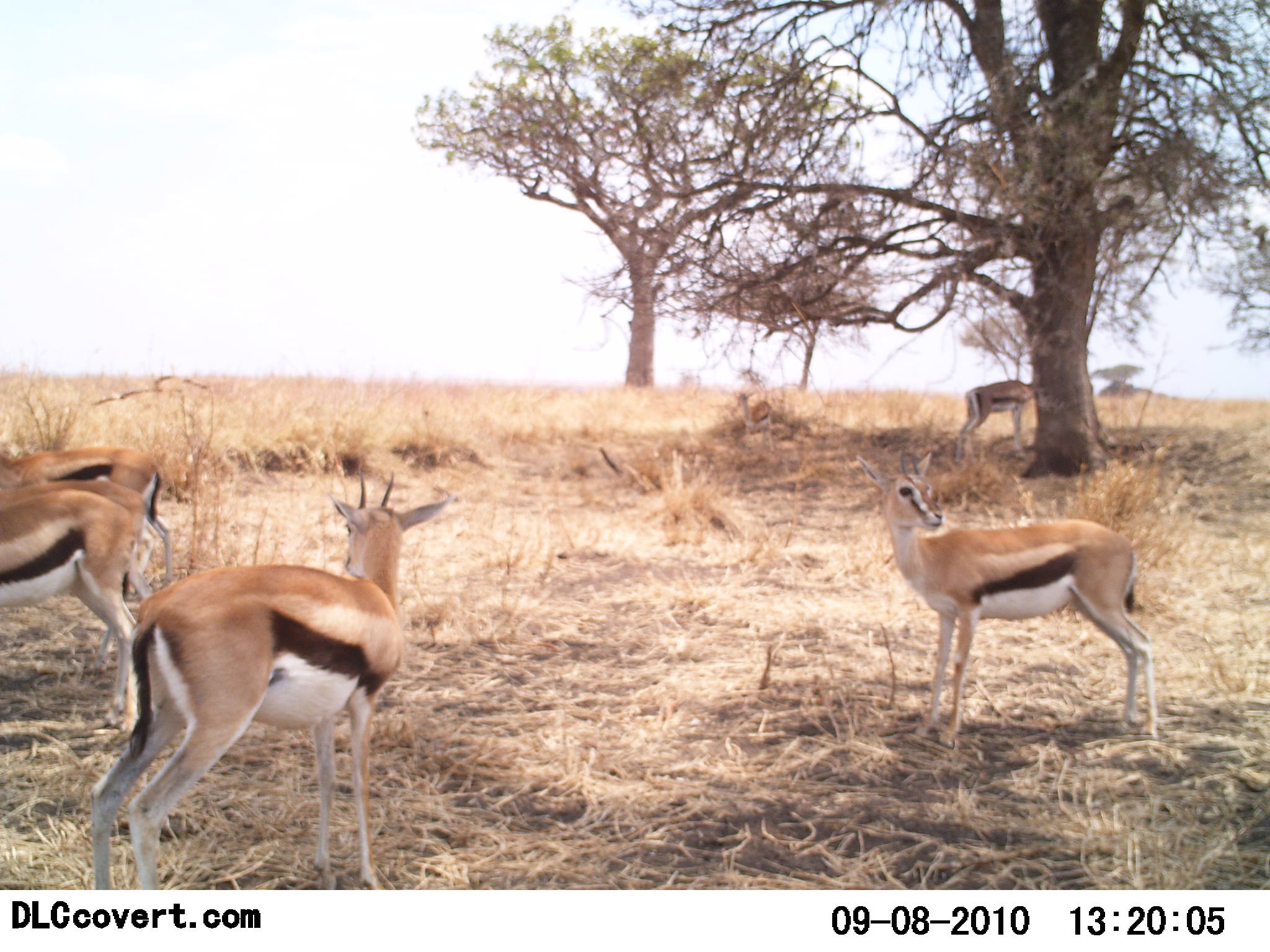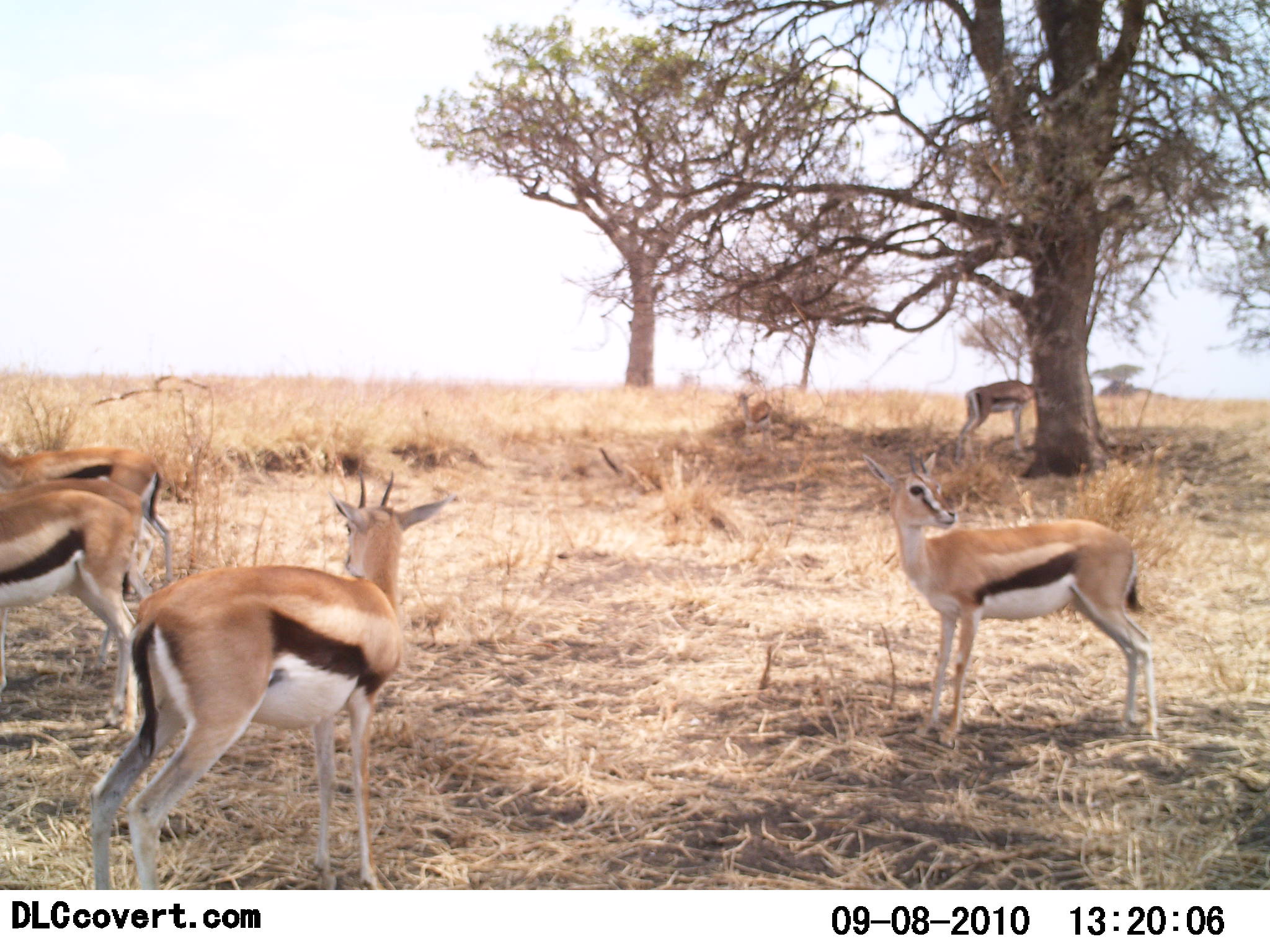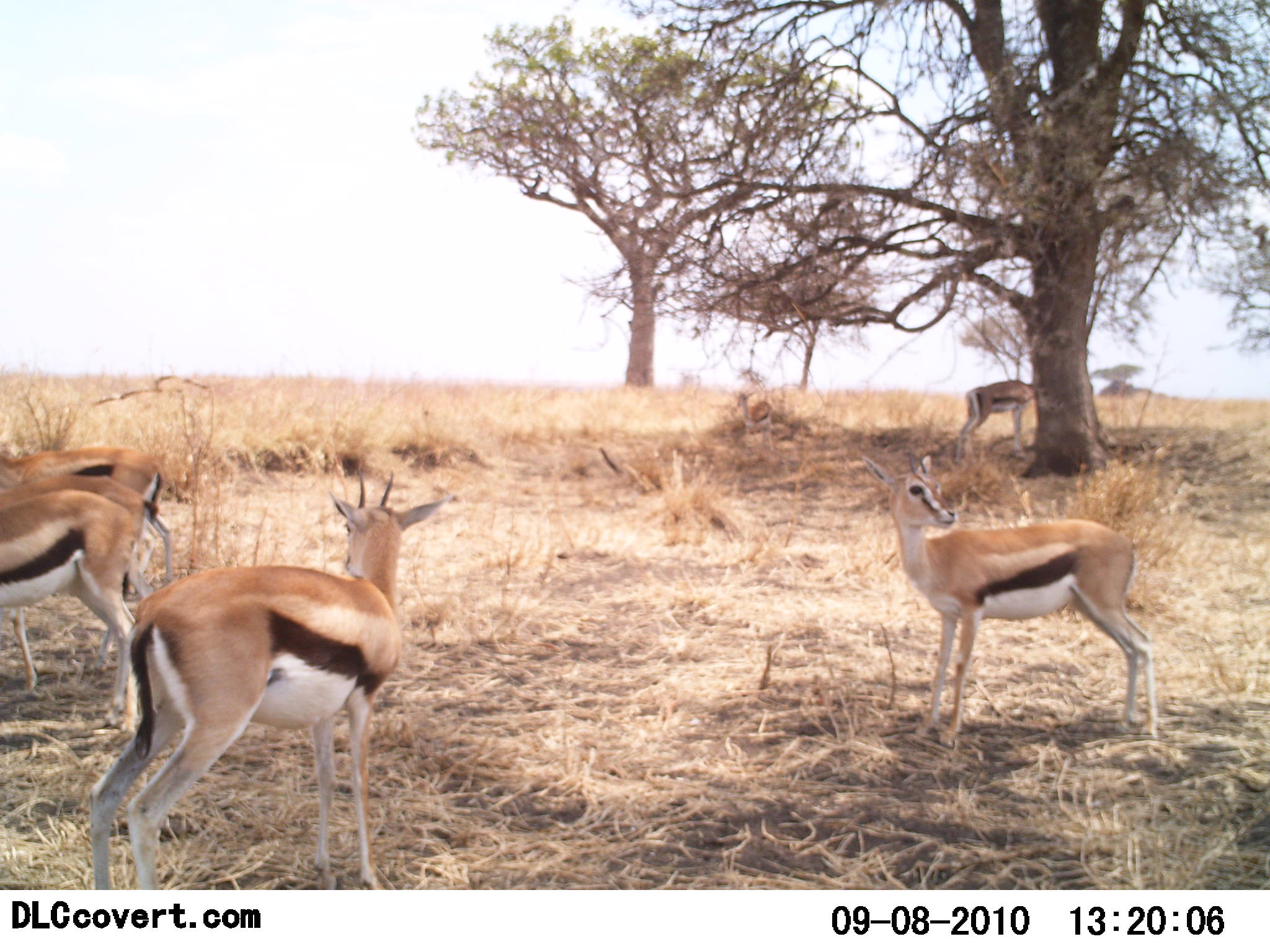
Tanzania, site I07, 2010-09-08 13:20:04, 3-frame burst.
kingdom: Animalia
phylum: Chordata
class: Mammalia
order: Artiodactyla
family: Bovidae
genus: Eudorcas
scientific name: Eudorcas thomsonii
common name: thomson's gazelle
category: gazellethomsons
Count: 5.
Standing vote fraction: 100%.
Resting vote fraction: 0%.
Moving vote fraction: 0%.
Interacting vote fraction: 0%.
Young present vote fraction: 0%.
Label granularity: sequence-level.